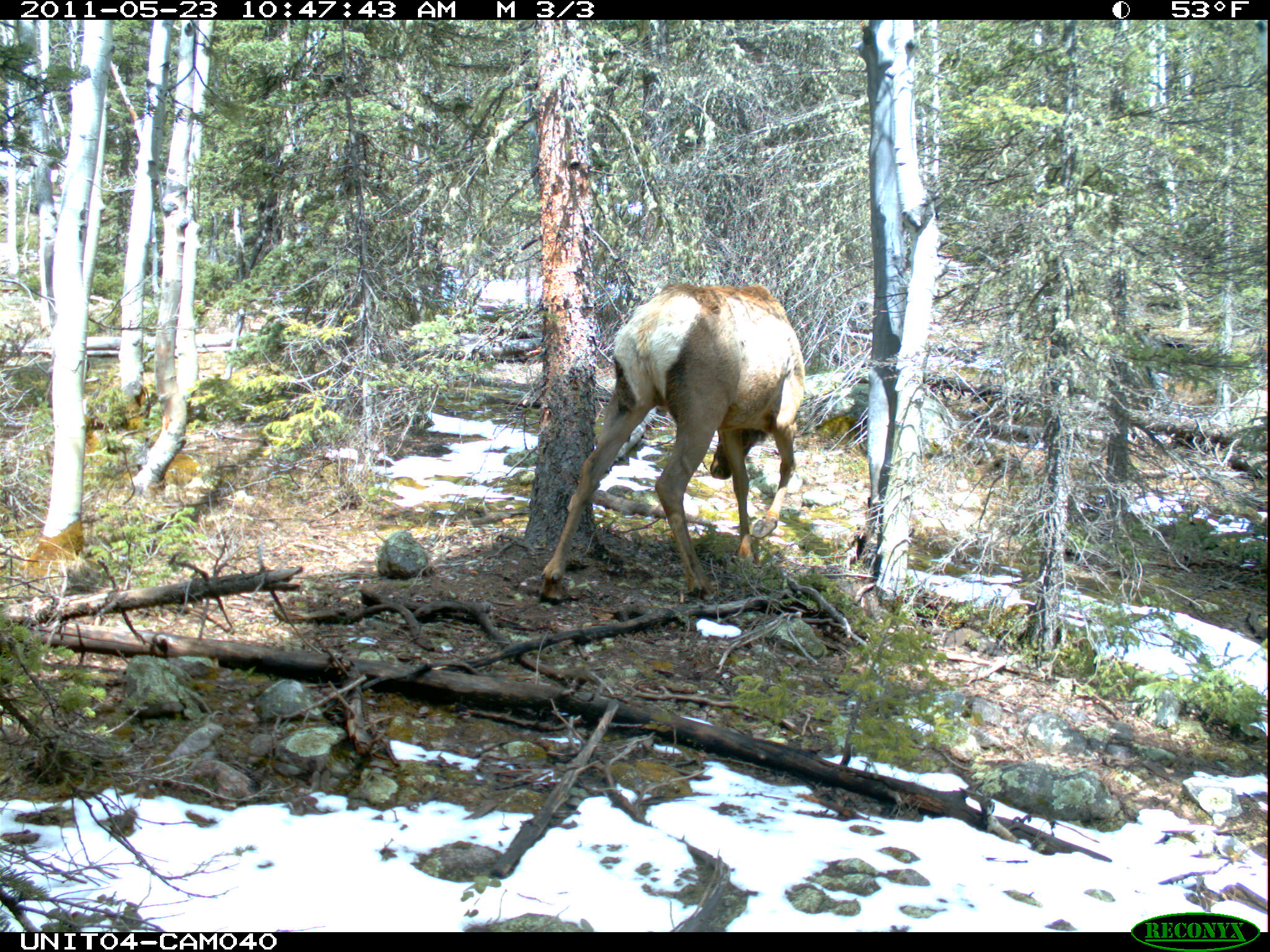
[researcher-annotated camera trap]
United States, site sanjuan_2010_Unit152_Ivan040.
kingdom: Animalia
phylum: Chordata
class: Mammalia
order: Artiodactyla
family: Cervidae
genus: Cervus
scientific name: Cervus elaphus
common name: red deer